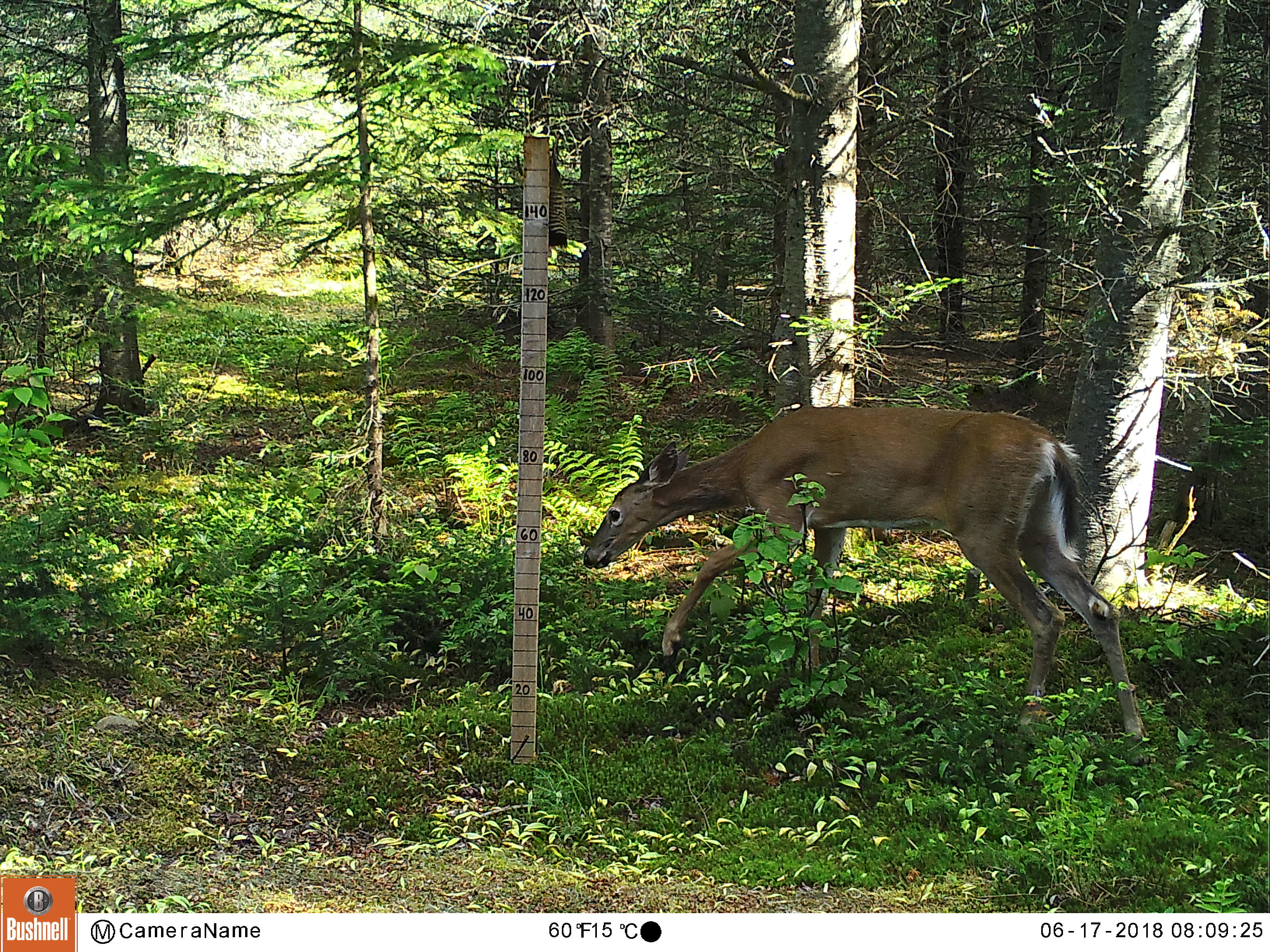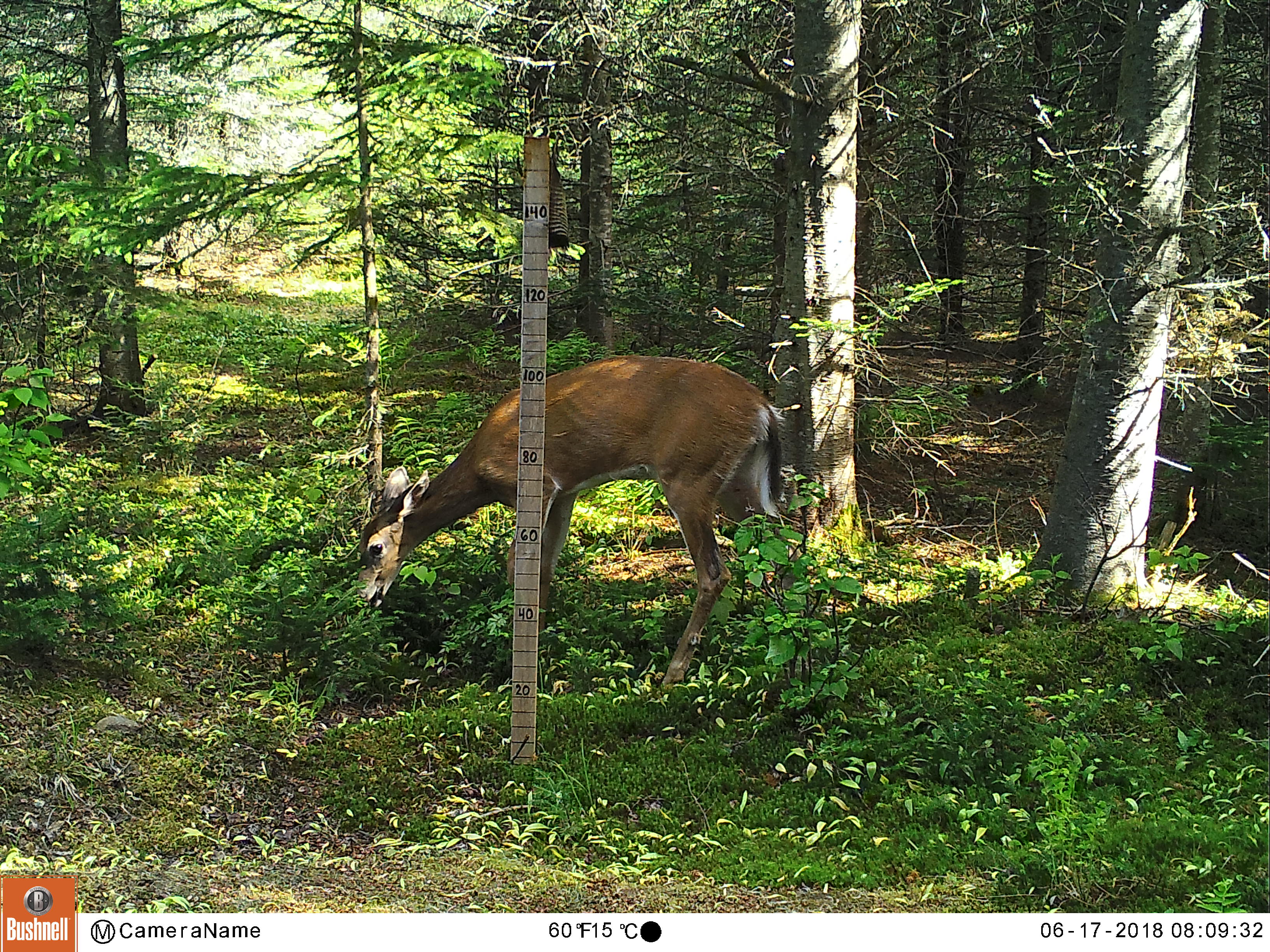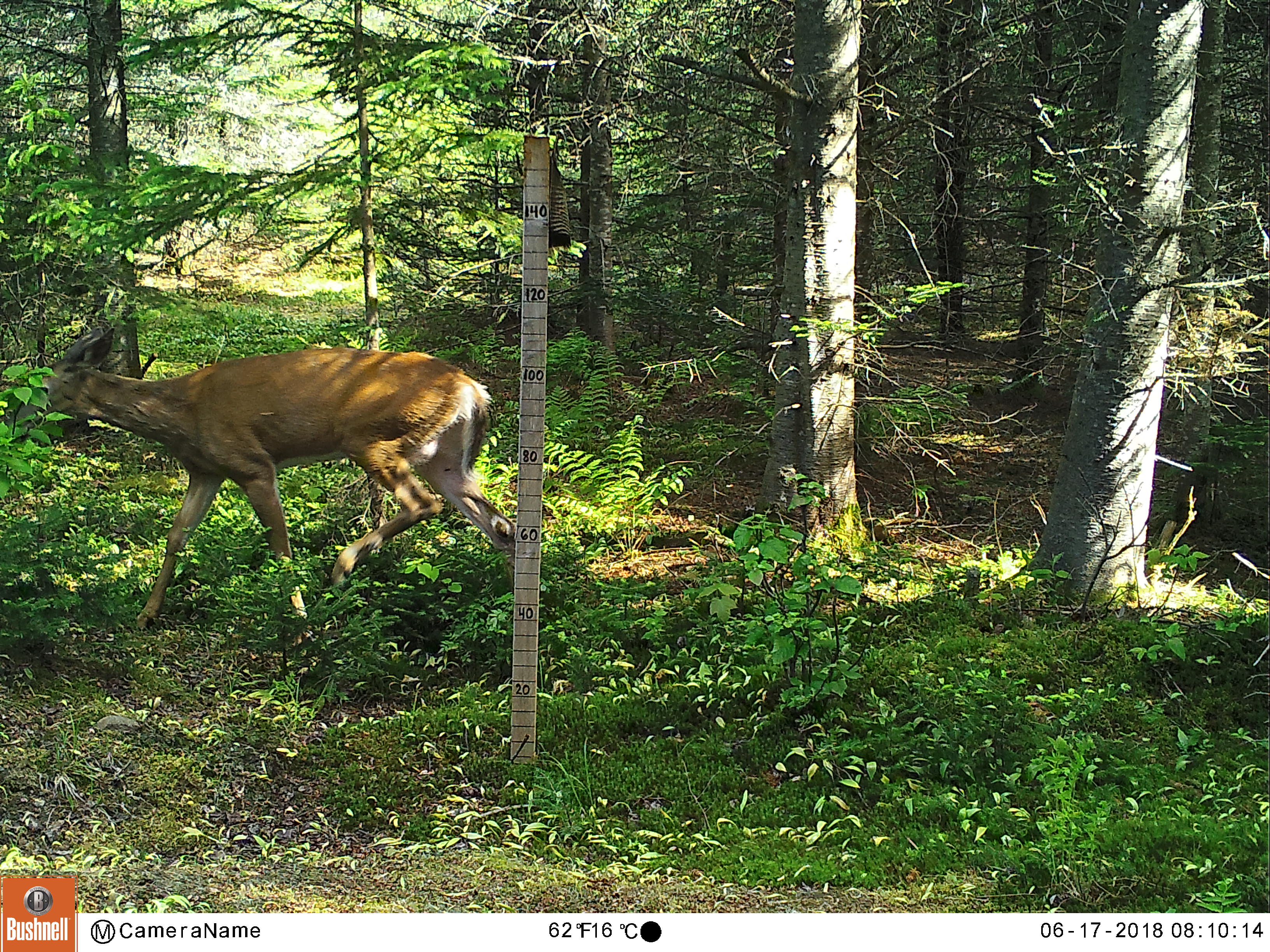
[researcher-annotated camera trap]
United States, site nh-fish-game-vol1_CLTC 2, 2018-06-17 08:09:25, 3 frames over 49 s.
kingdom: Animalia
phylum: Chordata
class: Mammalia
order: Artiodactyla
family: Cervidae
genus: Odocoileus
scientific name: Odocoileus virginianus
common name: white-tailed deer